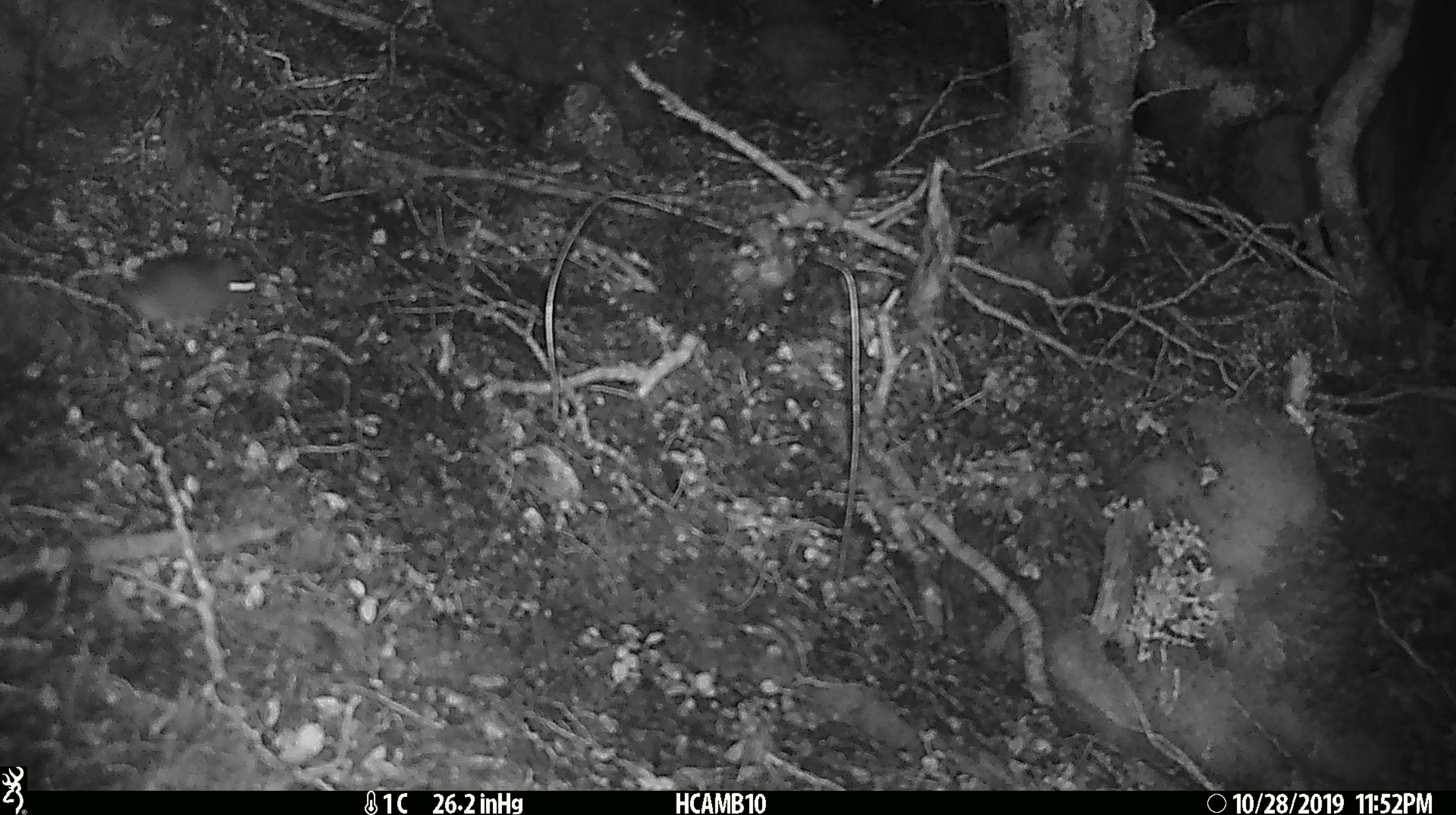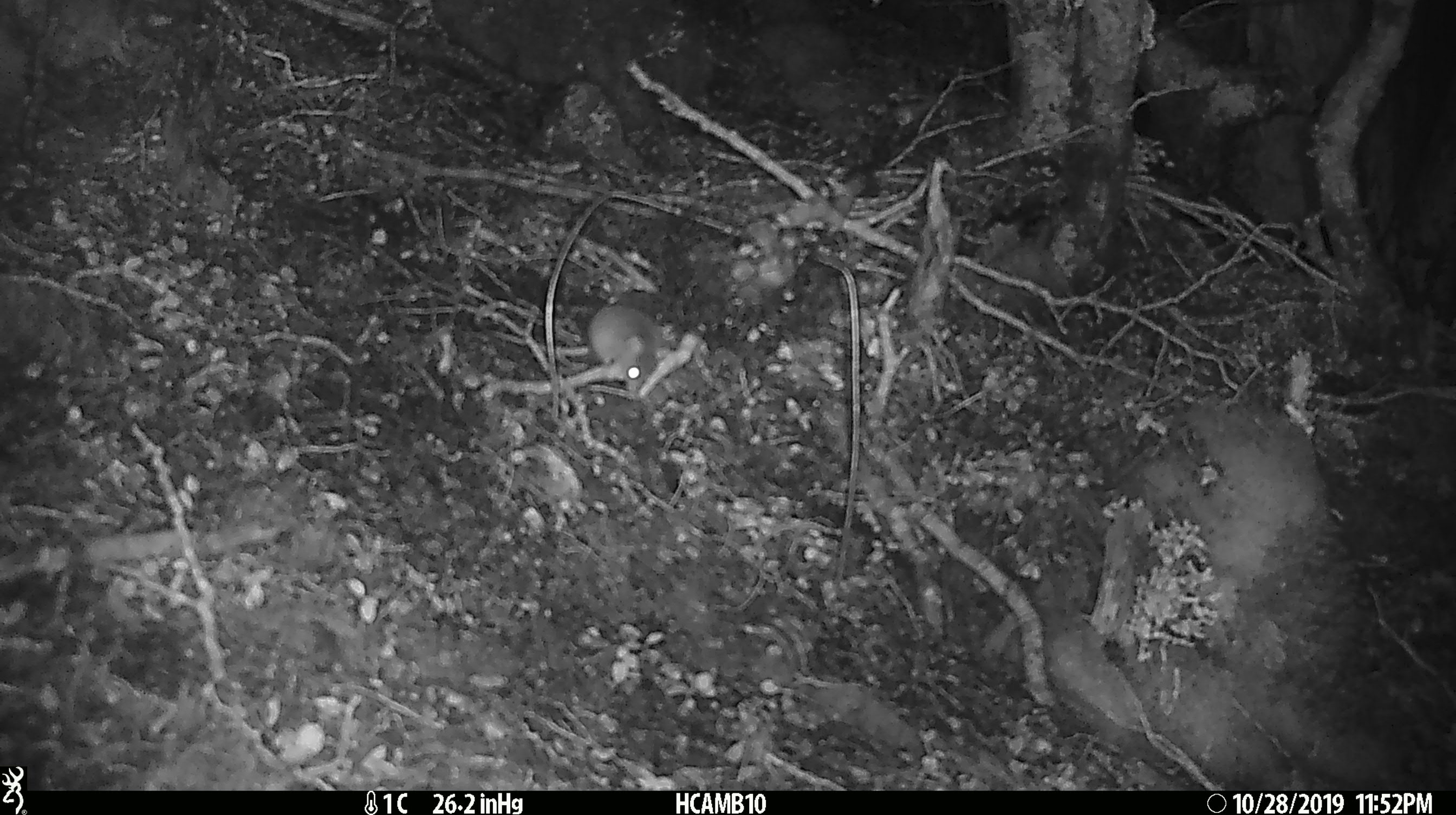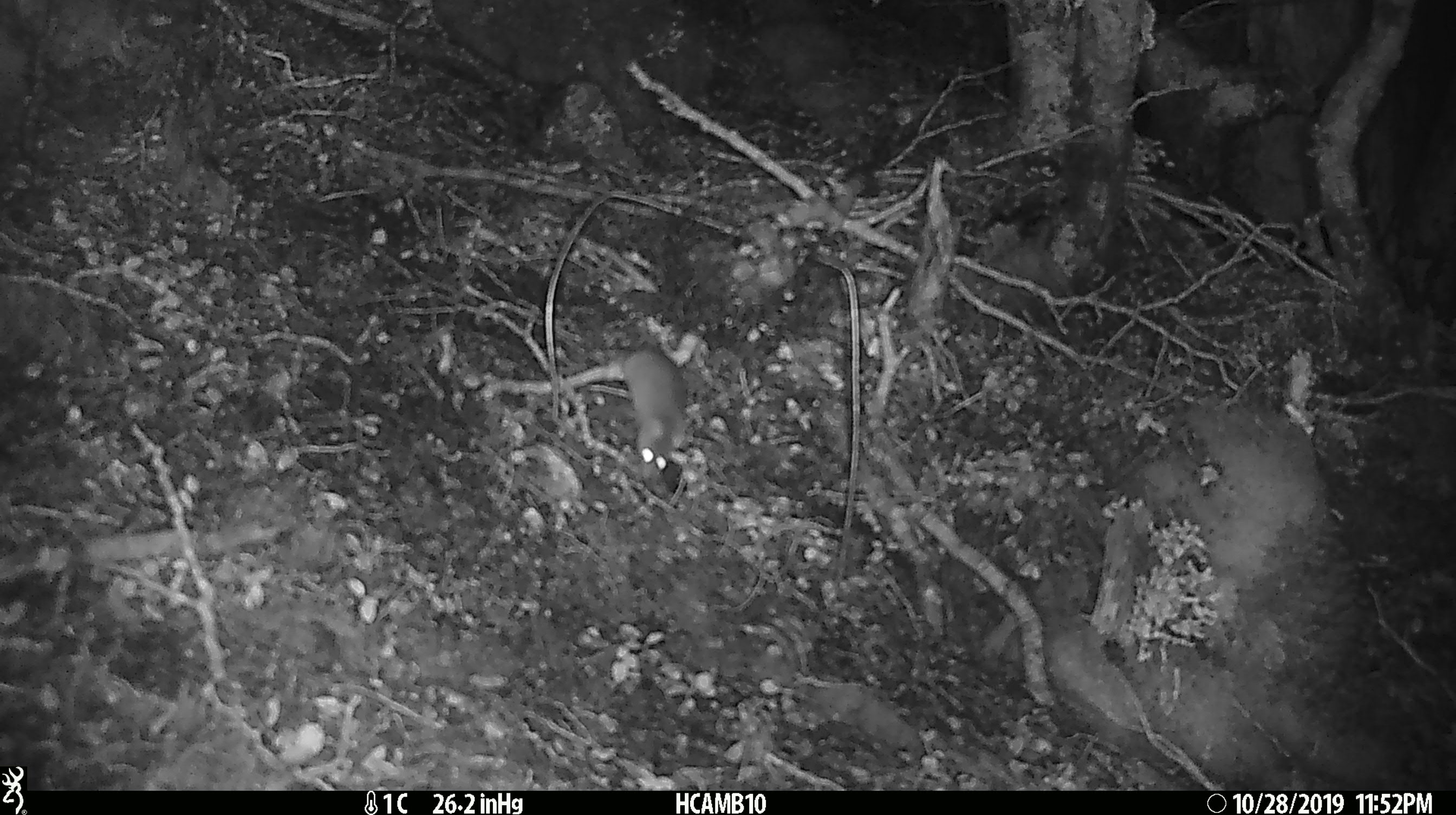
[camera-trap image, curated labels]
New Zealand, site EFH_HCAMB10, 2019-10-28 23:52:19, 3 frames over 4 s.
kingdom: Animalia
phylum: Chordata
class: Mammalia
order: Rodentia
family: Muridae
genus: Mus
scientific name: Mus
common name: mouse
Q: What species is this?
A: Mouse (Mus).